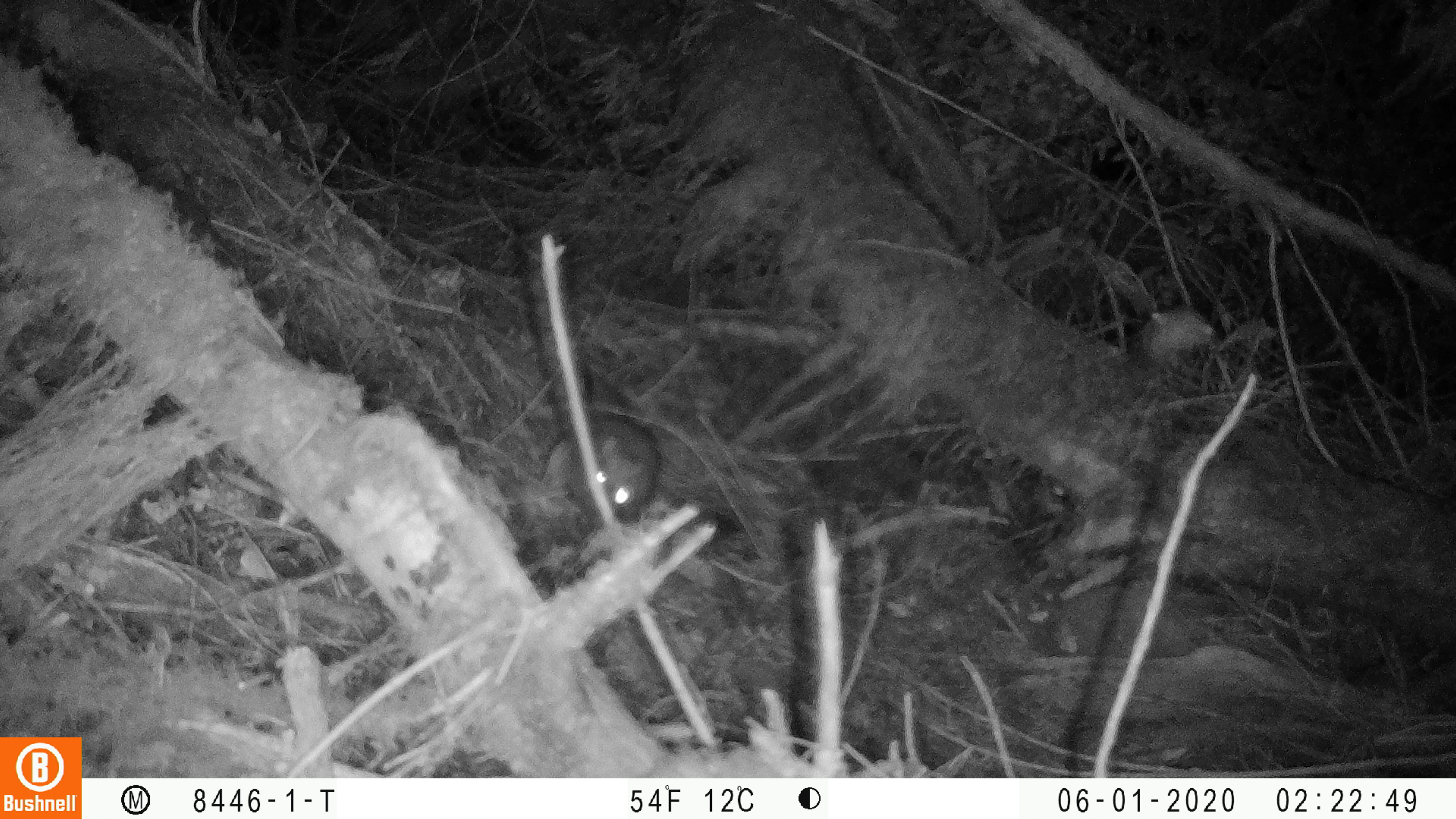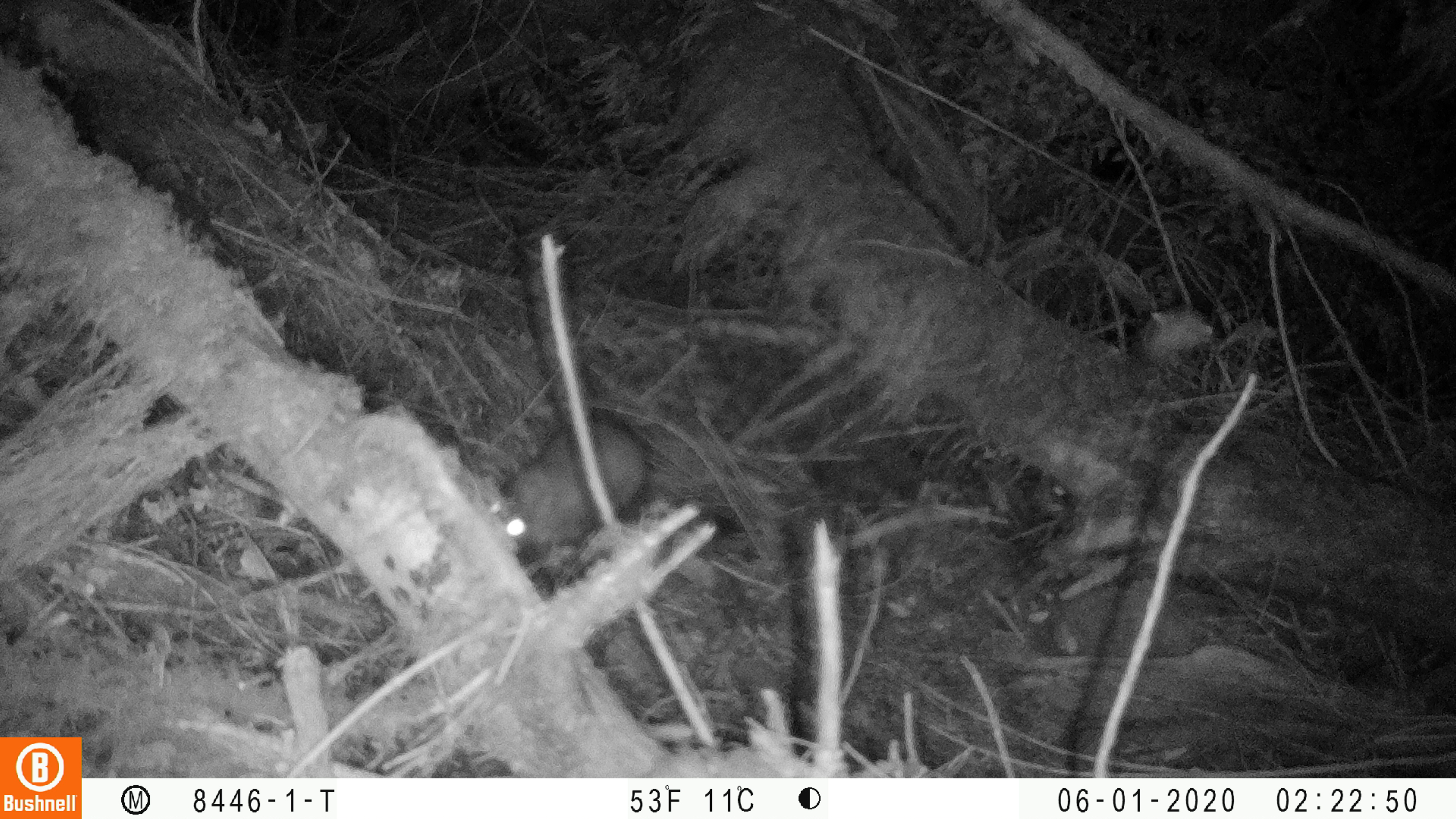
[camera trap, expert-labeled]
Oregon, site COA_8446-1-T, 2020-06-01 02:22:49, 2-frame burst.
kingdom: Animalia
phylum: Chordata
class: Mammalia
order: Rodentia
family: Sciuridae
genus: Glaucomys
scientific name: Glaucomys oregonensis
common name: humboldt's flying squirrel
Humboldt's flying squirrel (Glaucomys oregonensis).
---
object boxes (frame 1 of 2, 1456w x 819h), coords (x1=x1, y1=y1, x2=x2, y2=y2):
humboldt's flying squirrel: (x1=541, y1=386, x2=668, y2=540)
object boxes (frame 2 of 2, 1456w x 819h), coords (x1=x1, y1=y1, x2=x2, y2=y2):
humboldt's flying squirrel: (x1=473, y1=412, x2=665, y2=559)